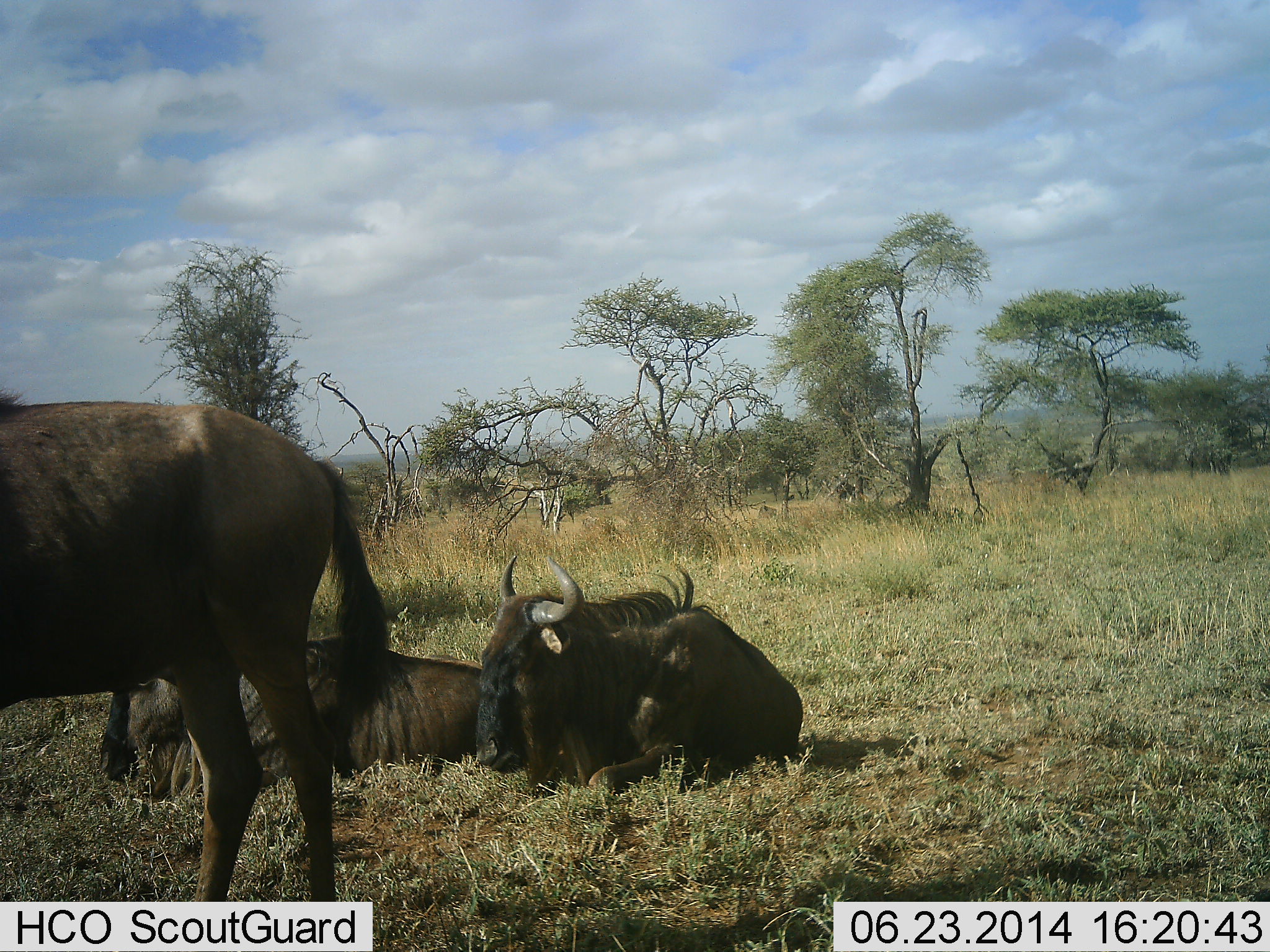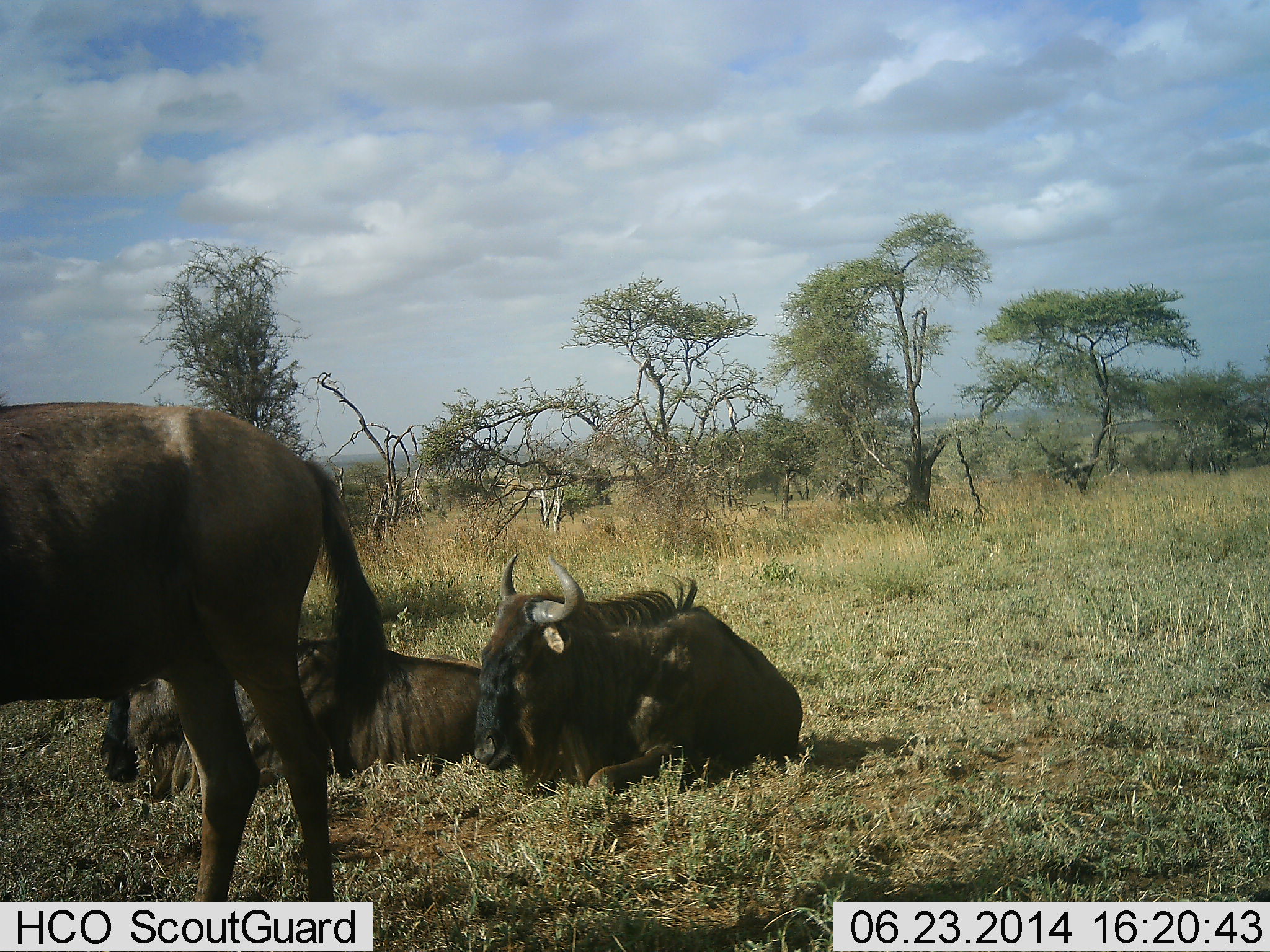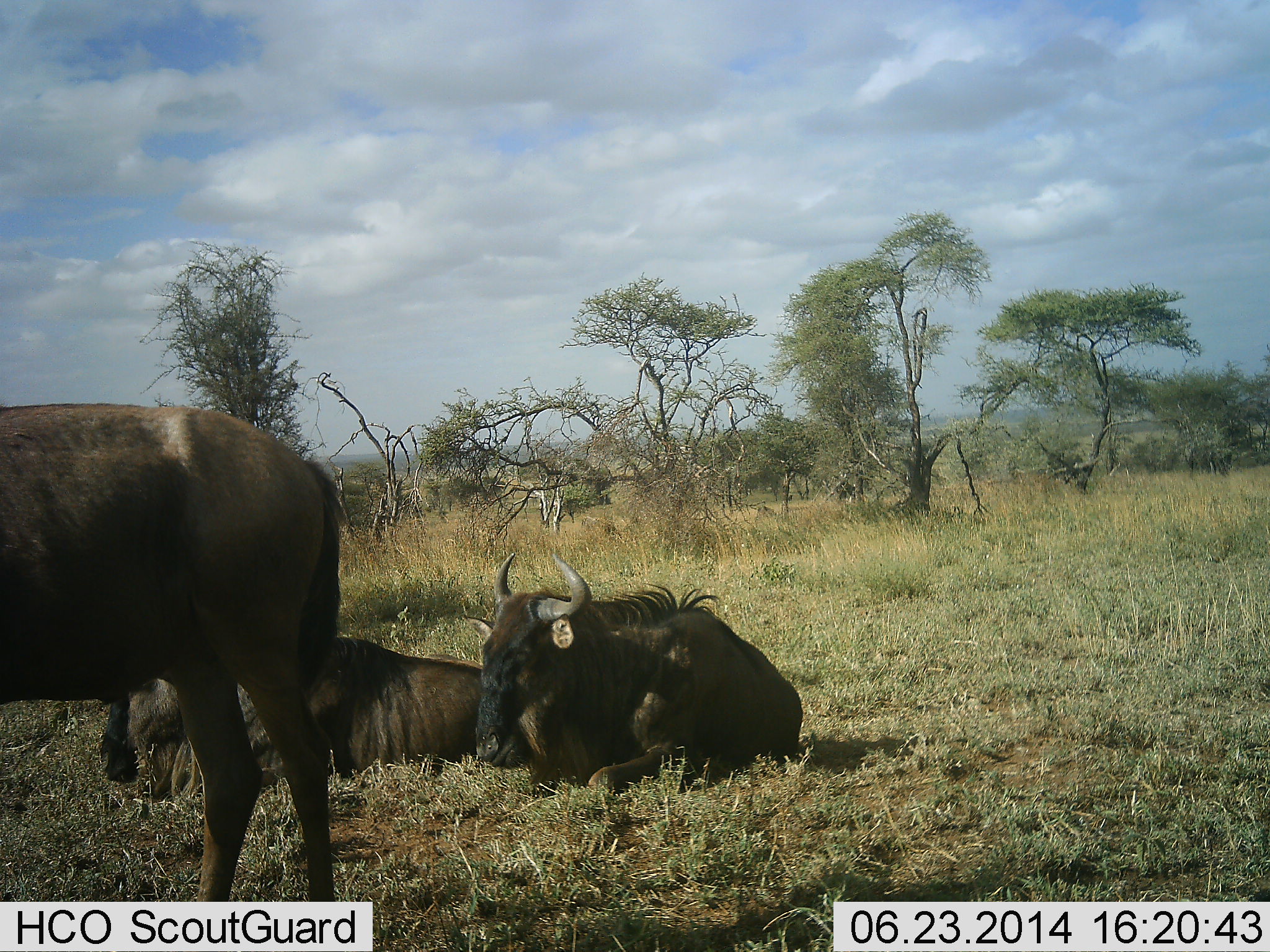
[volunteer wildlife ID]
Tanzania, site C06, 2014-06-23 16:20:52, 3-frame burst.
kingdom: Animalia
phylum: Chordata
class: Mammalia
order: Artiodactyla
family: Bovidae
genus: Connochaetes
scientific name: Connochaetes taurinus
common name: blue wildebeest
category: wildebeest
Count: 3.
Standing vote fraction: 80%.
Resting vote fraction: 100%.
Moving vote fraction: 10%.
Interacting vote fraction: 0%.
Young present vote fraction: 0%.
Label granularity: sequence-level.